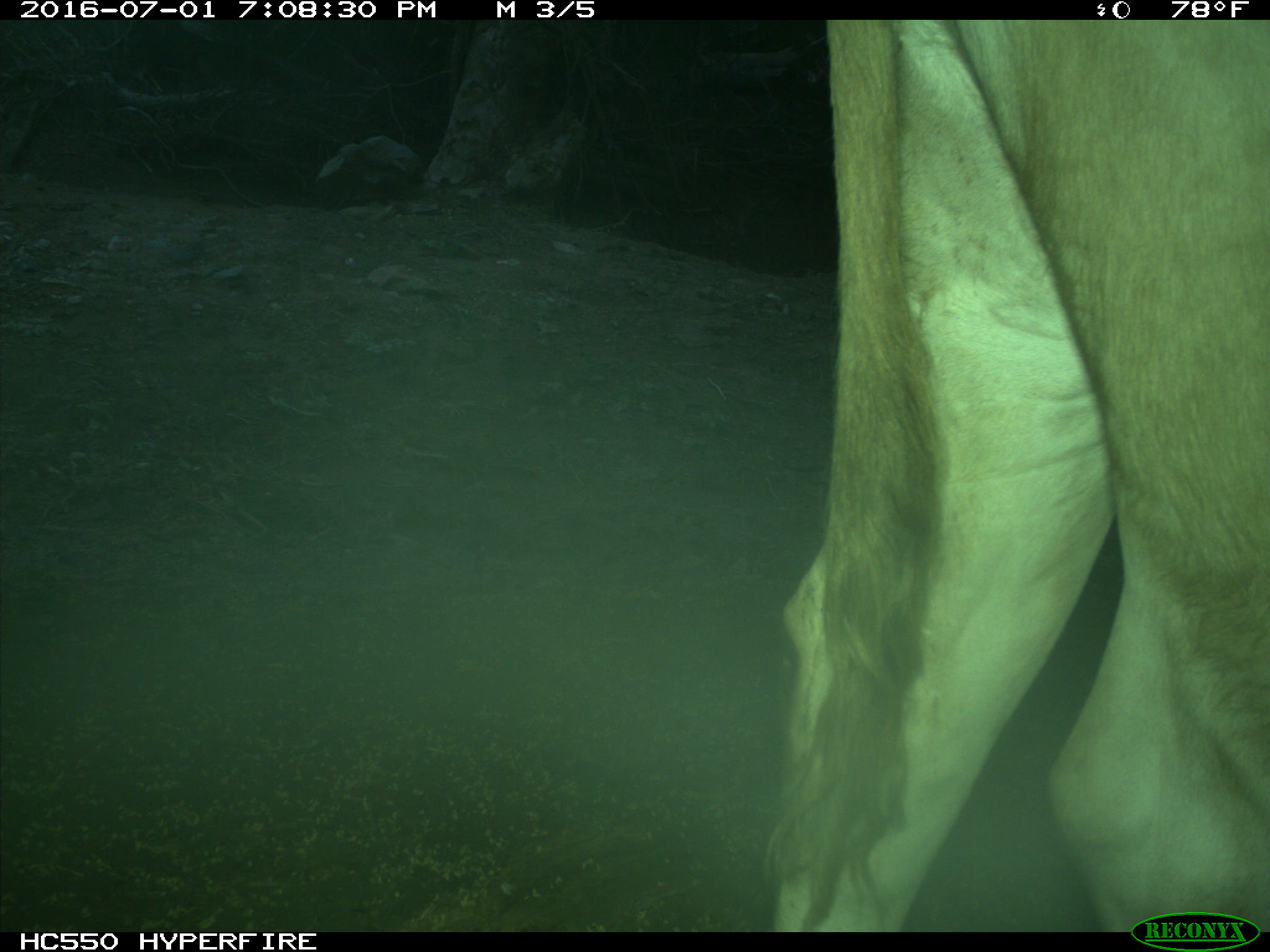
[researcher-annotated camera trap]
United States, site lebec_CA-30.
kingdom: Animalia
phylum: Chordata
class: Mammalia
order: Artiodactyla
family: Bovidae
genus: Bos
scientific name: Bos taurus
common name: domestic cow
Bos taurus (domestic cow).